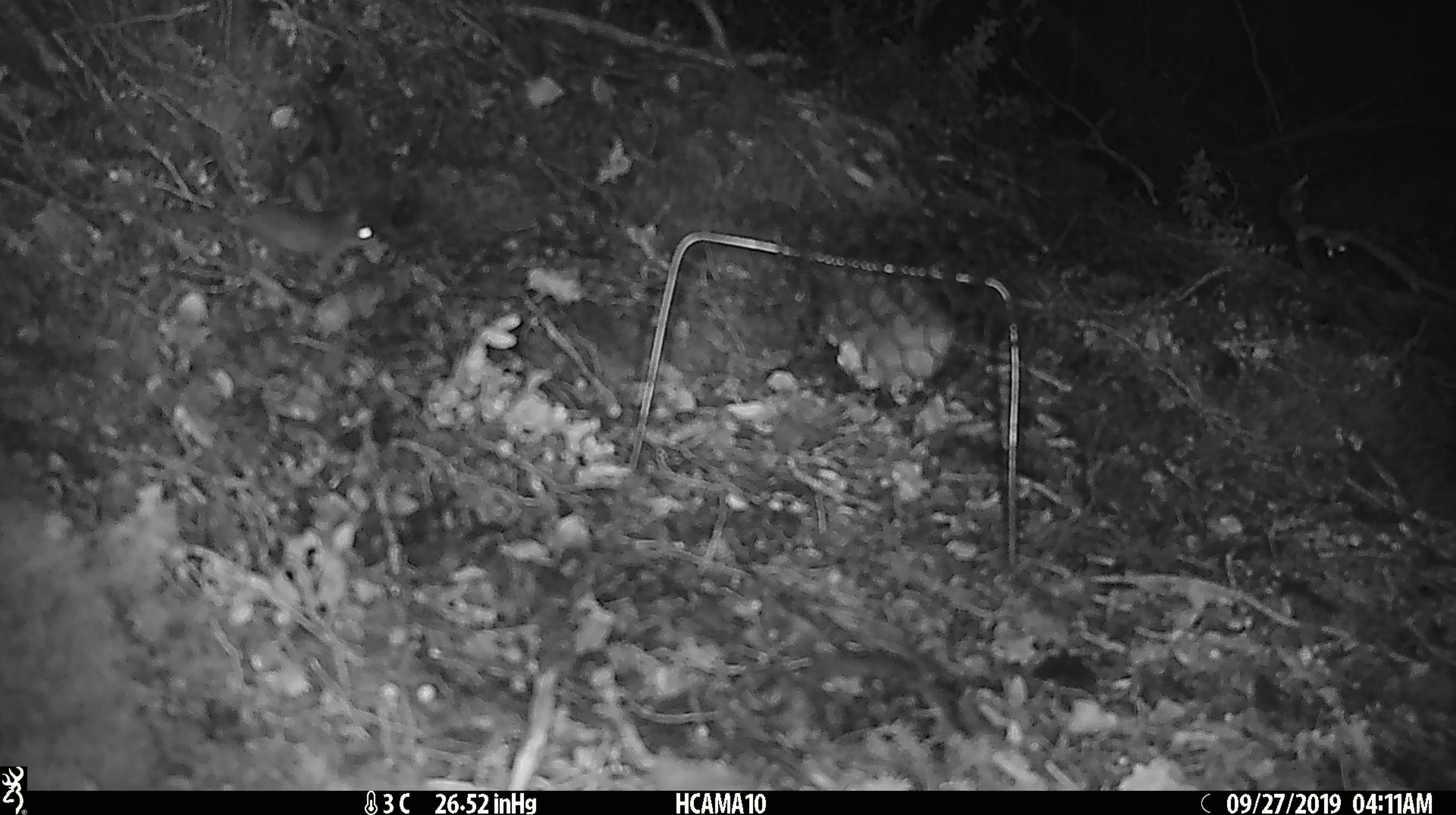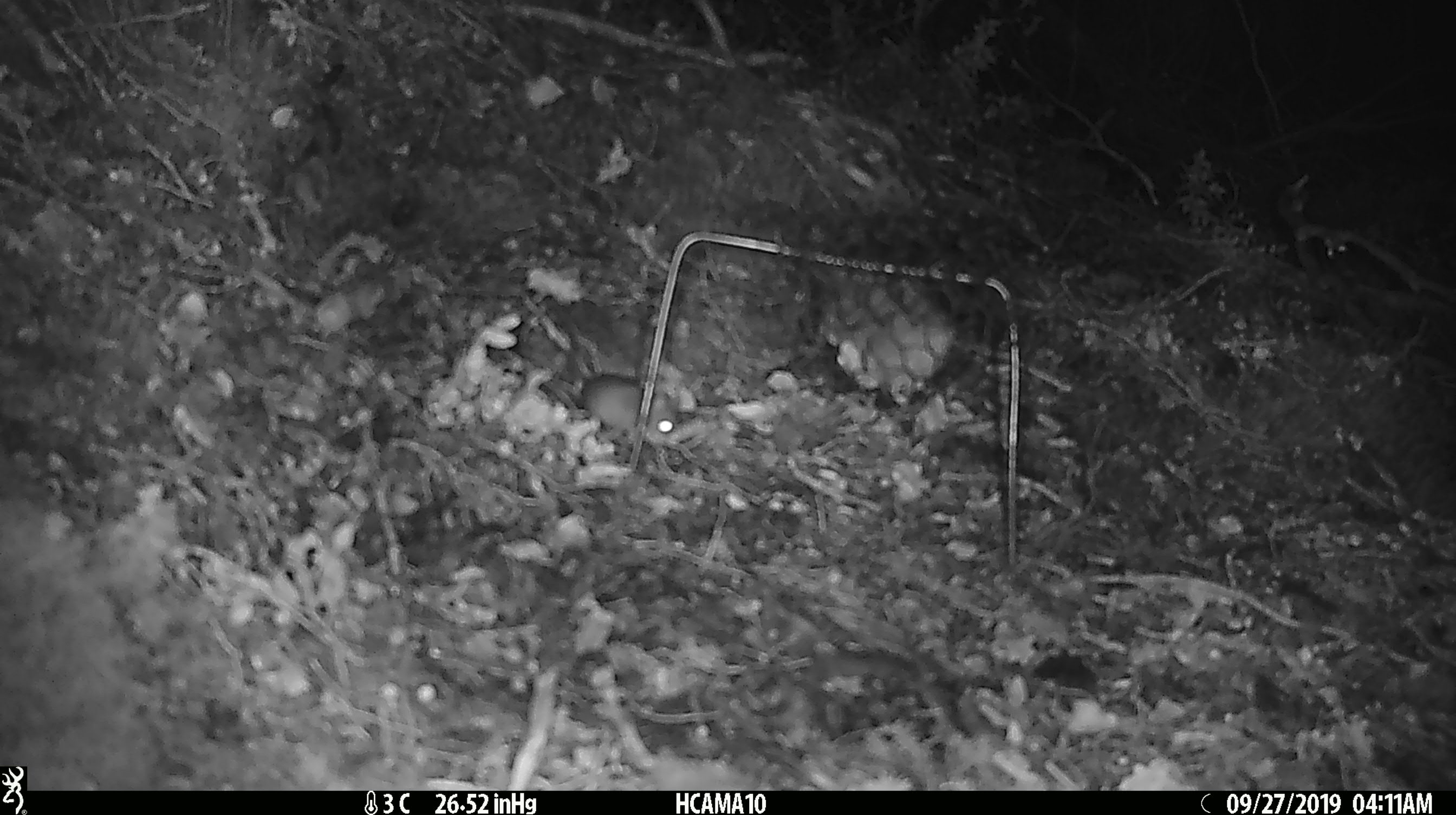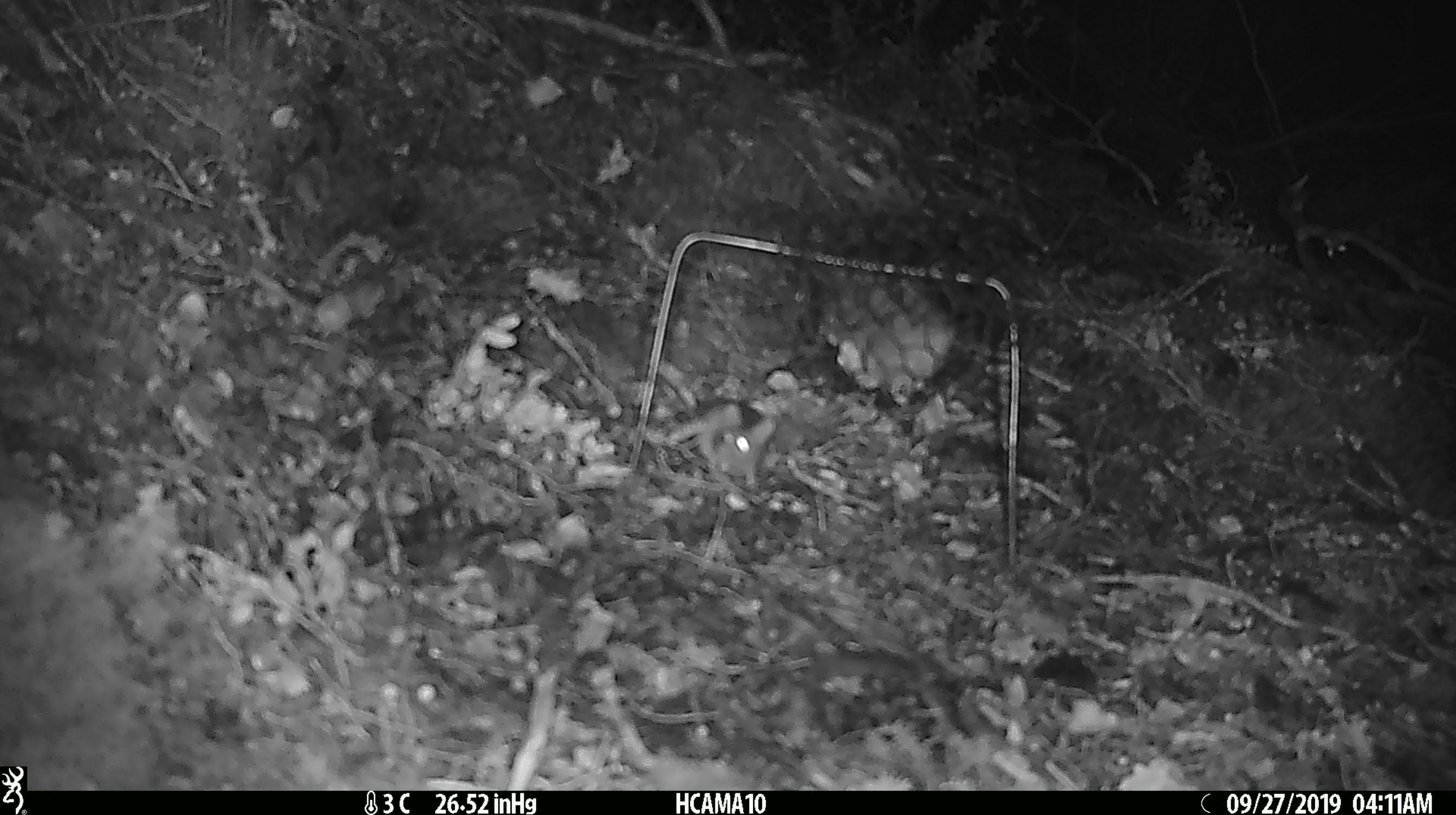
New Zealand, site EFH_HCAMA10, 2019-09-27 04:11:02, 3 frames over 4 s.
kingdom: Animalia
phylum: Chordata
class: Mammalia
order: Rodentia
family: Muridae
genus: Mus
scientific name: Mus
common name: mouse